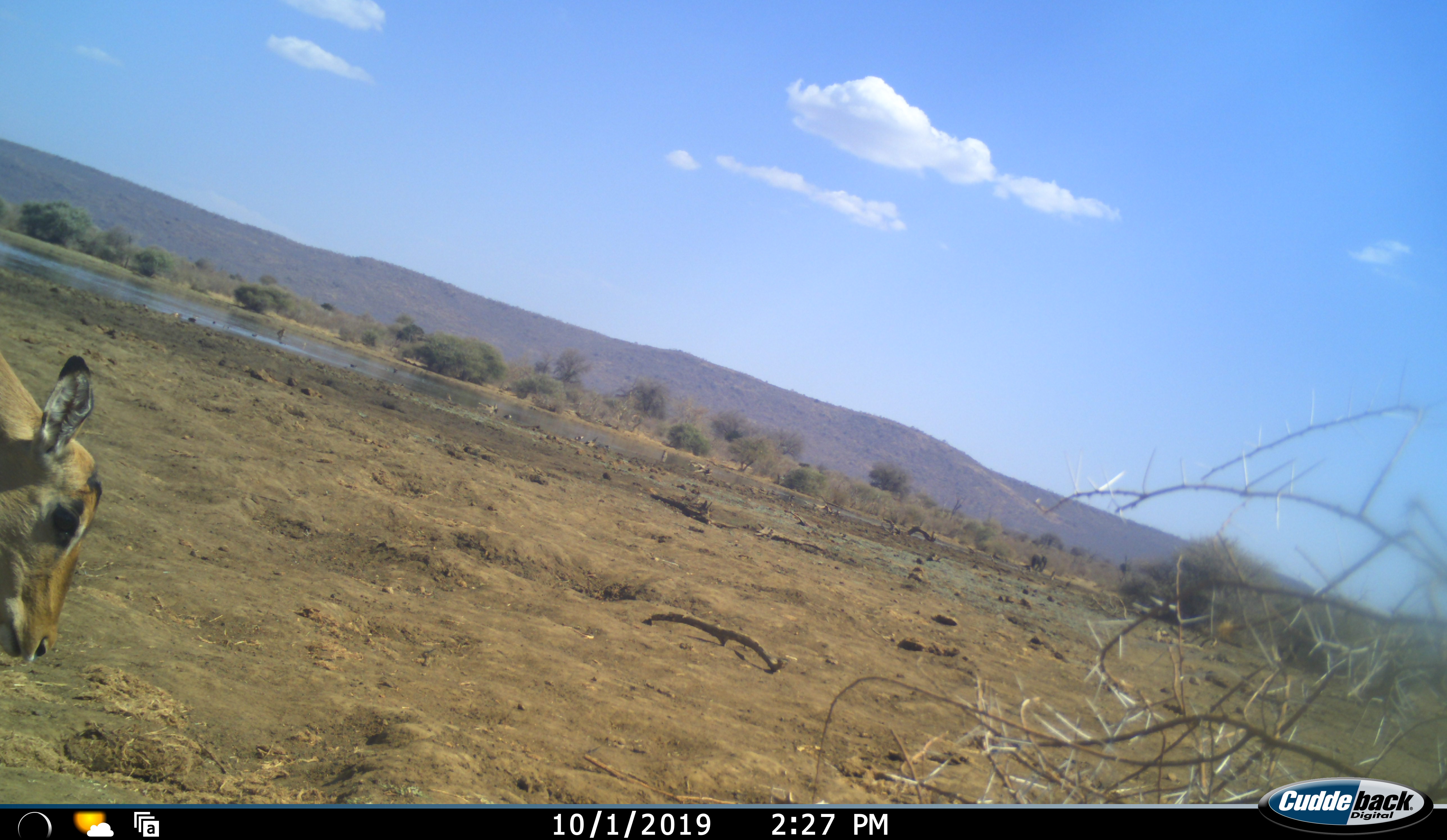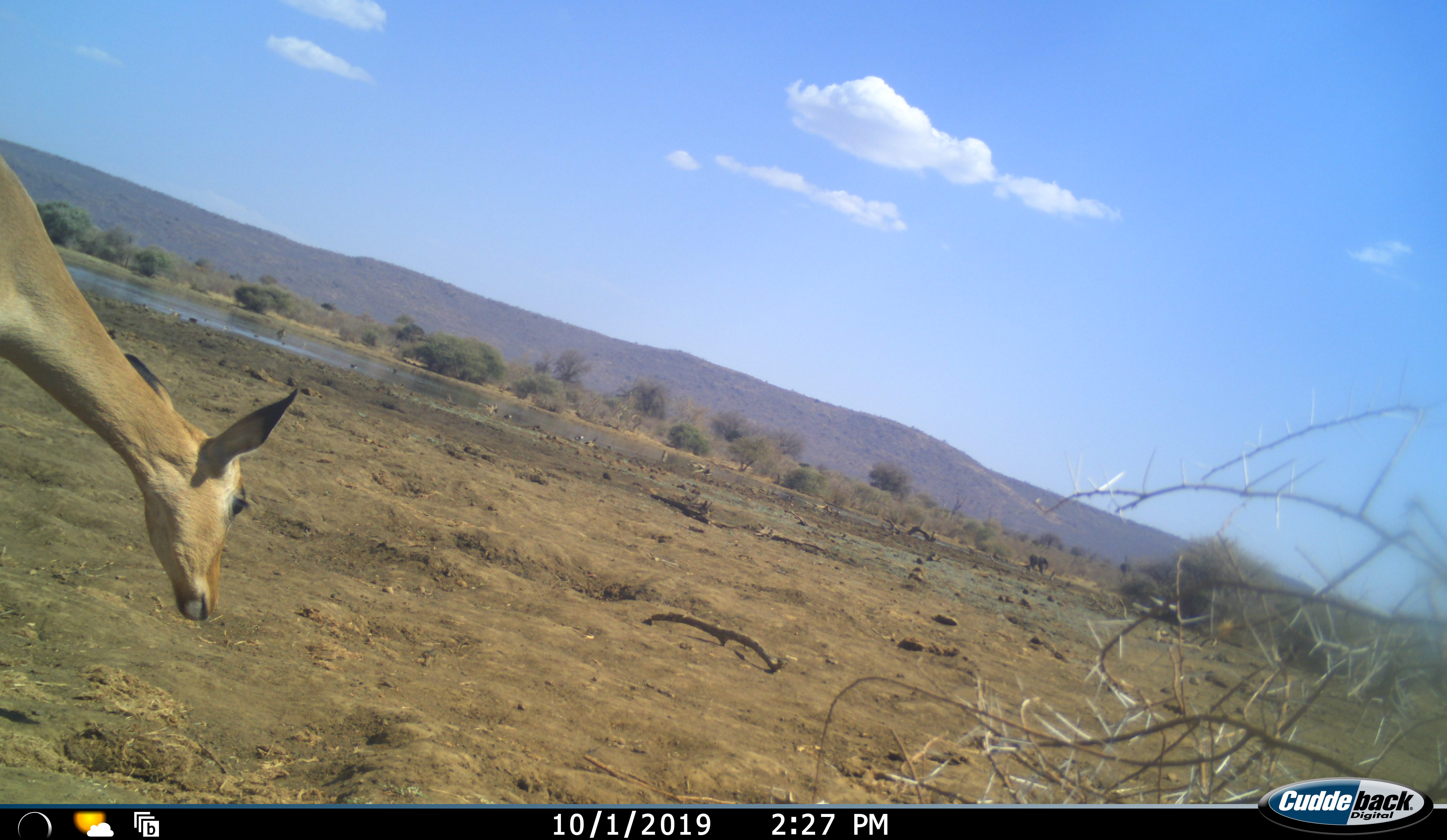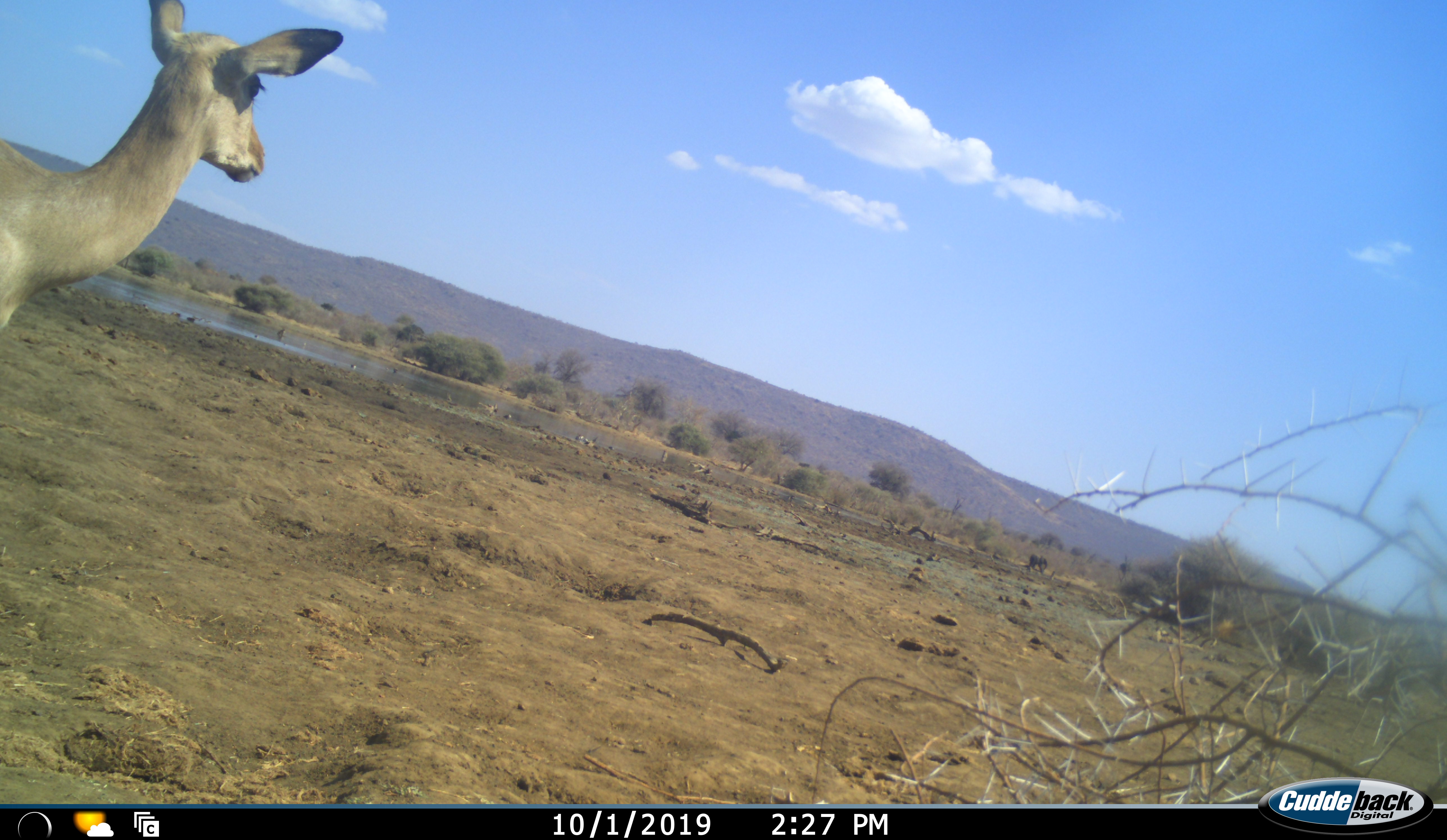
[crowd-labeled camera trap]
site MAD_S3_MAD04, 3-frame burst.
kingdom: Animalia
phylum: Chordata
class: Mammalia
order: Artiodactyla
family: Bovidae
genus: Aepyceros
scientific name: Aepyceros melampus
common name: impala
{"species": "impala (Aepyceros melampus)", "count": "1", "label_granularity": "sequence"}